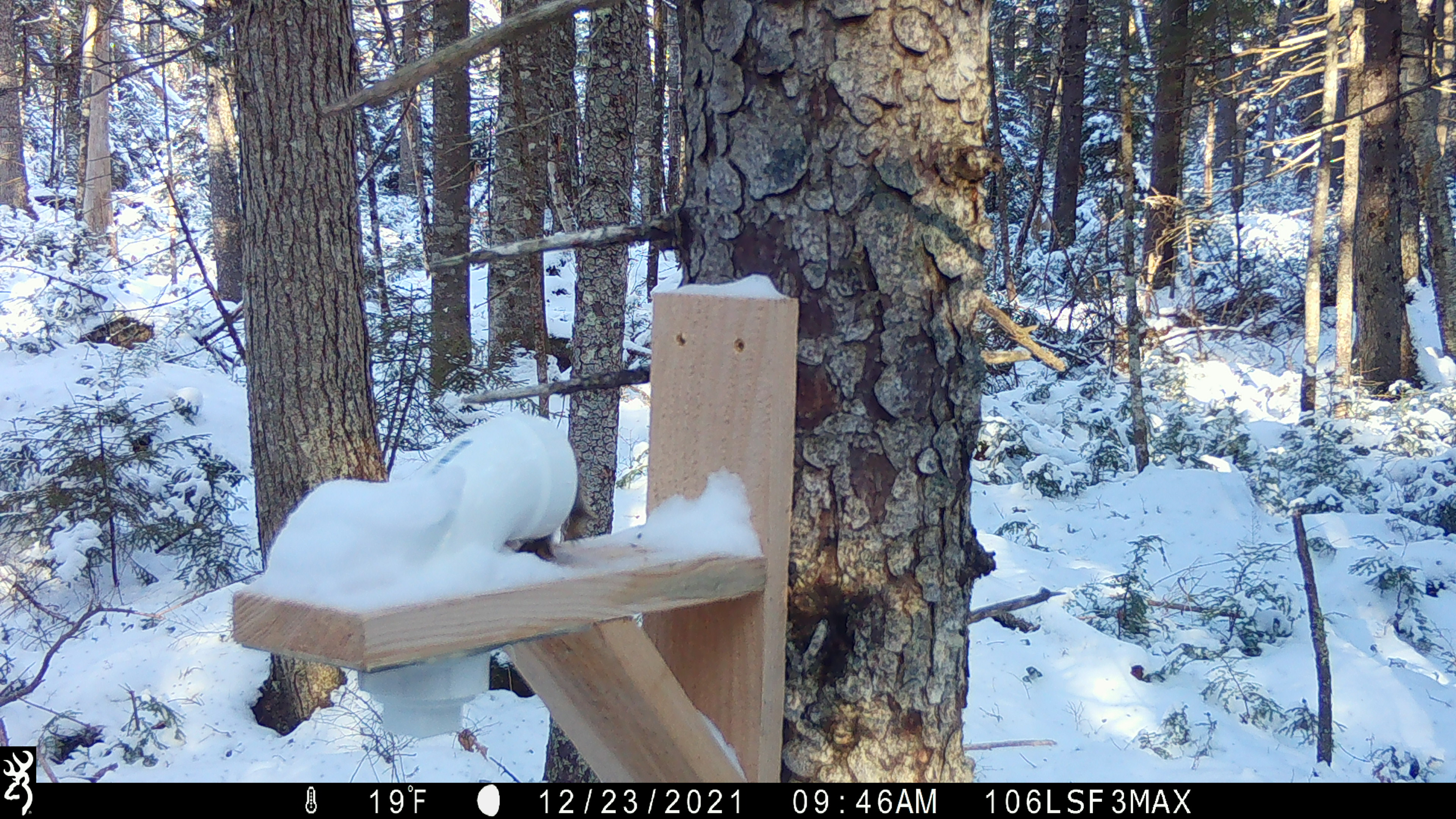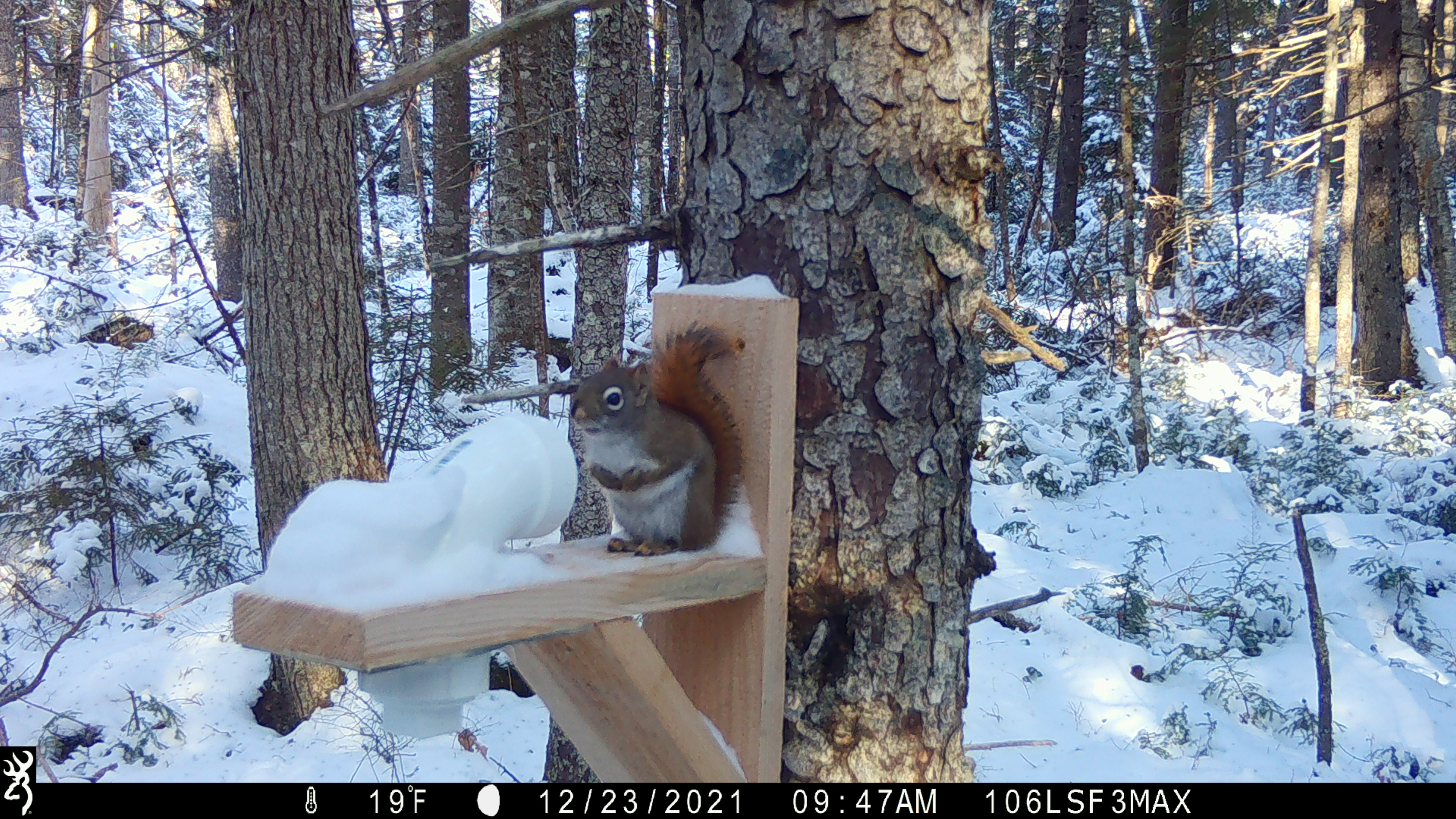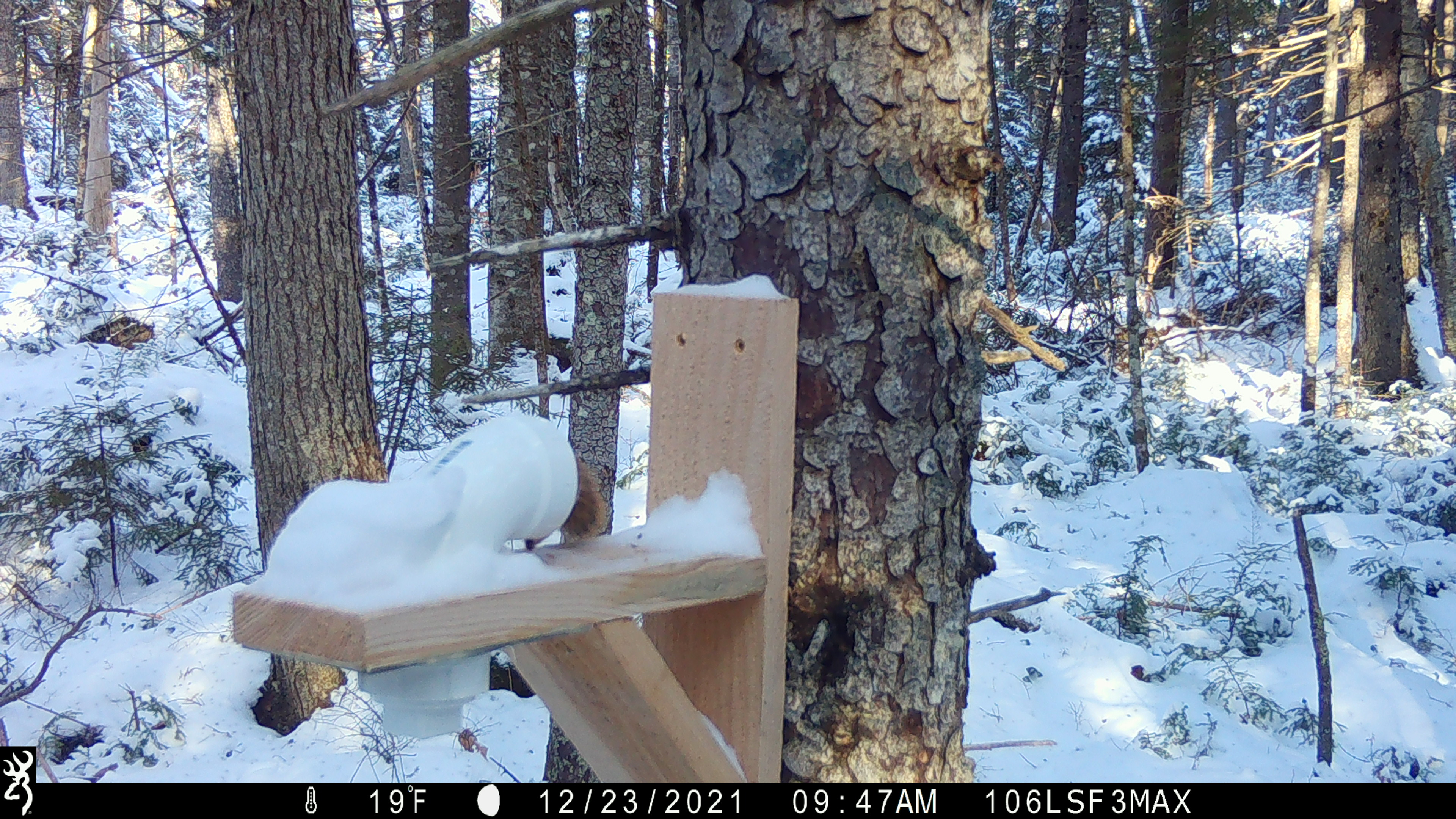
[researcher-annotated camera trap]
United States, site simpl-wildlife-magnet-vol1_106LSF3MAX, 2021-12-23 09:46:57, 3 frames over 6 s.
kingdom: Animalia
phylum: Chordata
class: Mammalia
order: Rodentia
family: Sciuridae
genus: Tamiasciurus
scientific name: Tamiasciurus hudsonicus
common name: red squirrel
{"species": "red squirrel (Tamiasciurus hudsonicus)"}